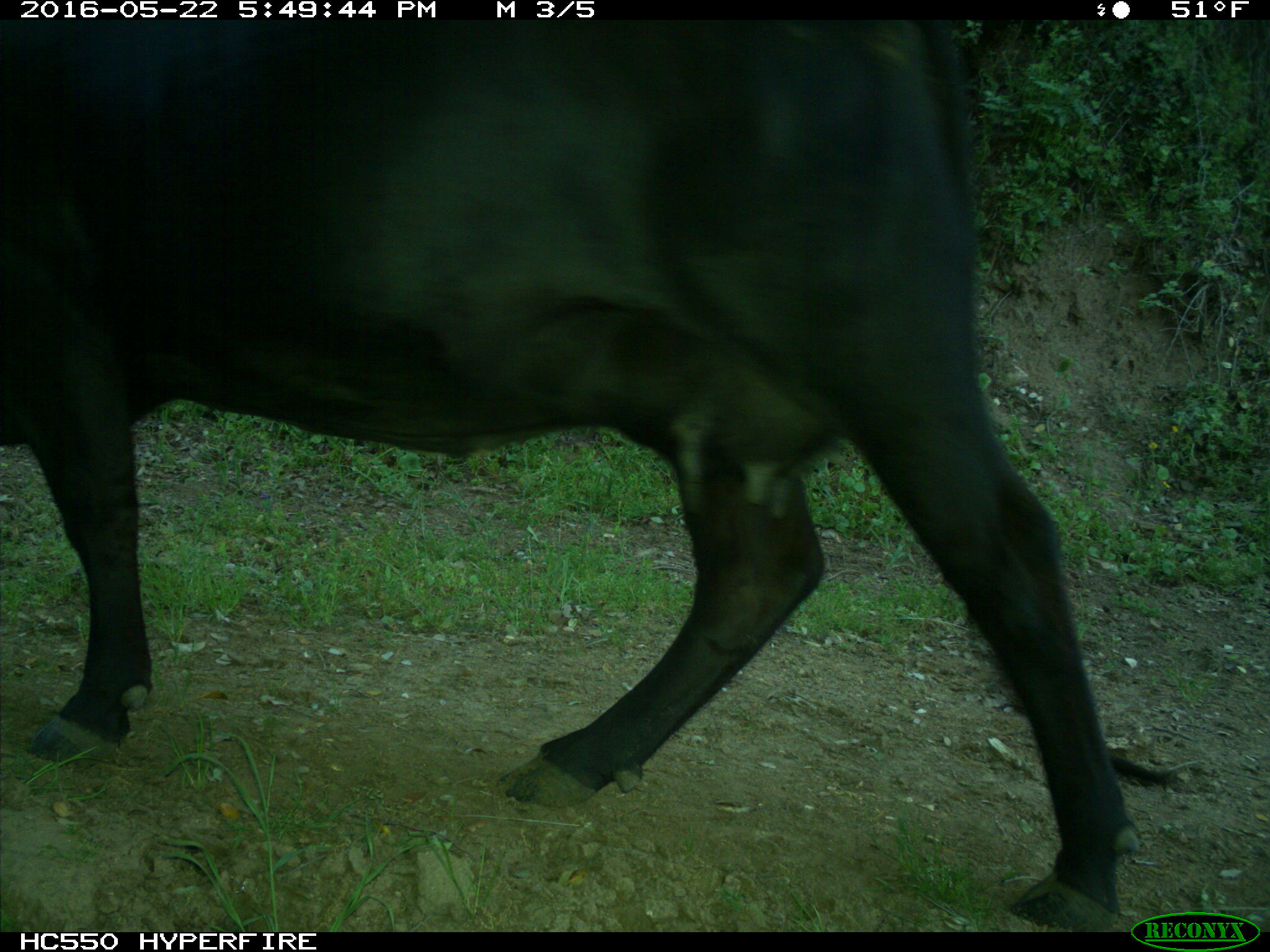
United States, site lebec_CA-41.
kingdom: Animalia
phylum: Chordata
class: Mammalia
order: Artiodactyla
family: Bovidae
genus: Bos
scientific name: Bos taurus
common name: domestic cow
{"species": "Bos taurus (domestic cow)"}